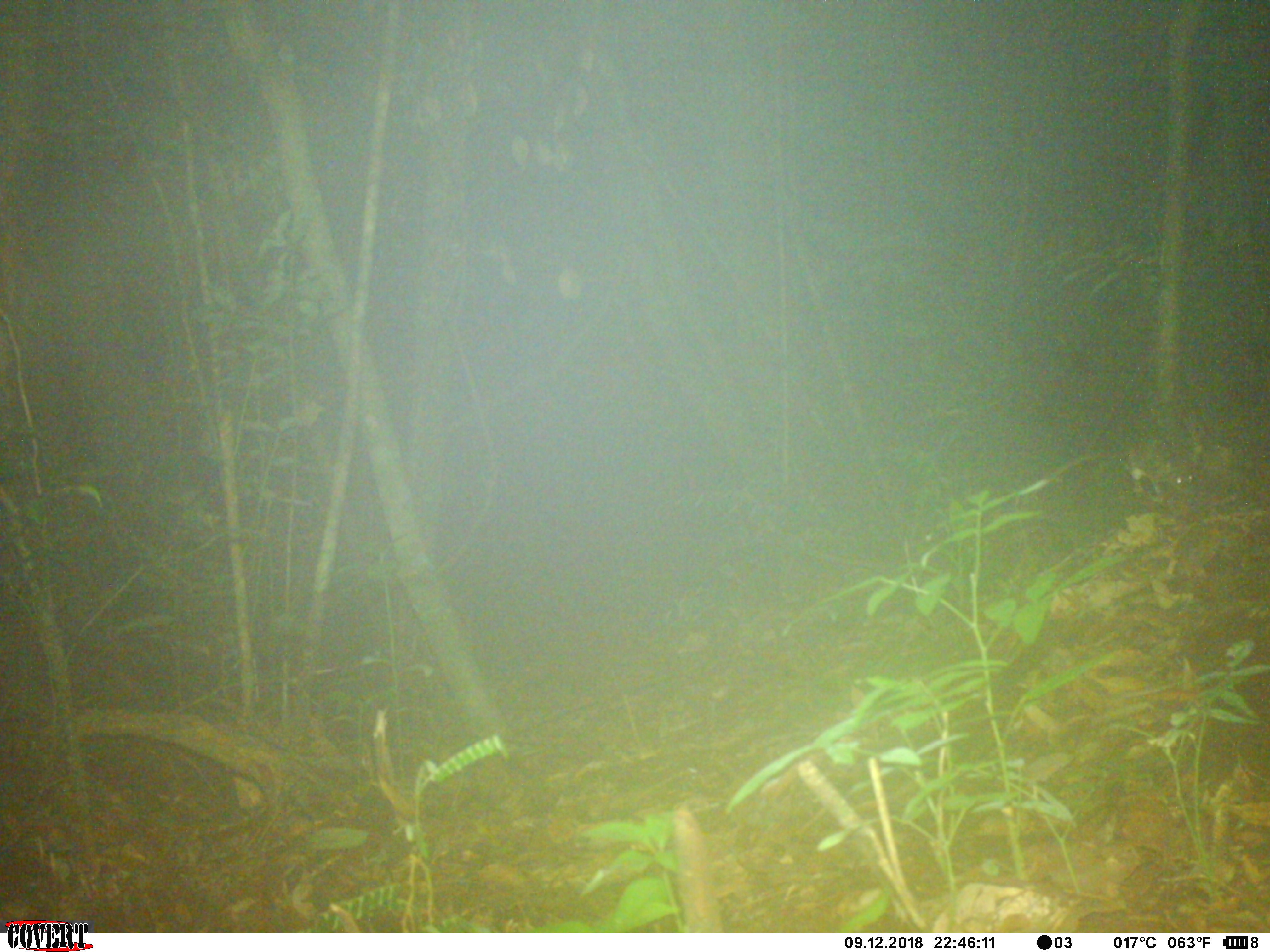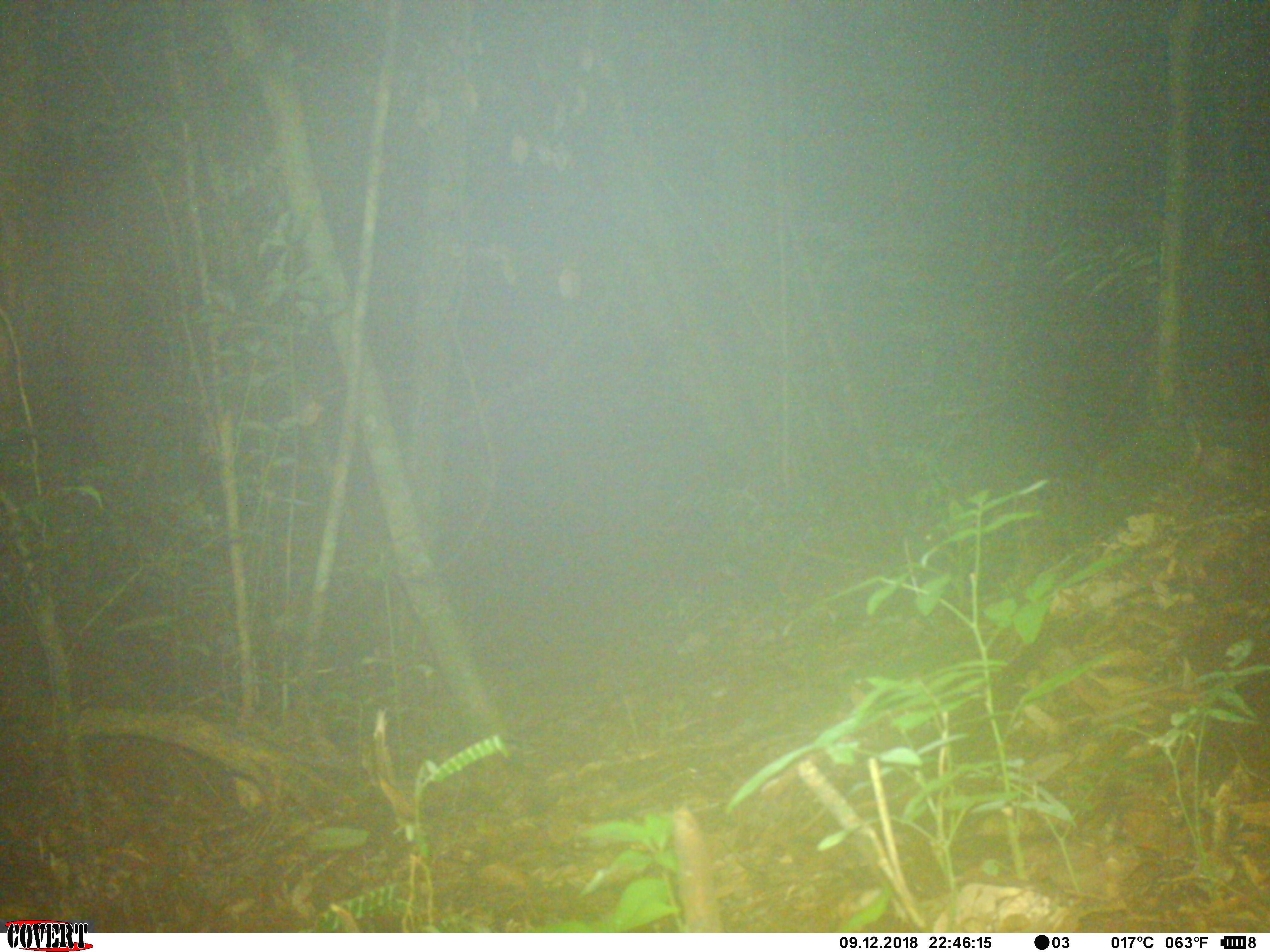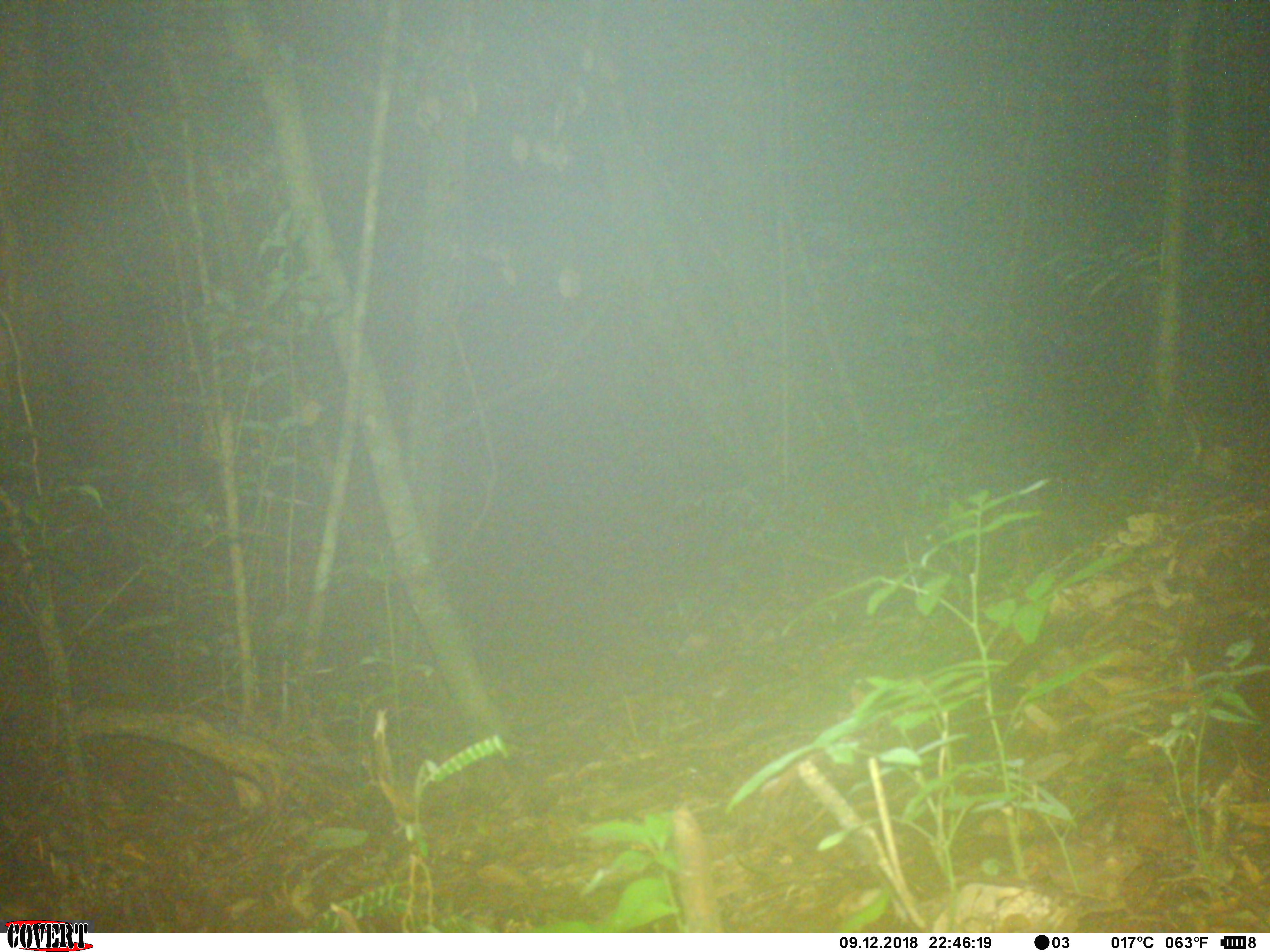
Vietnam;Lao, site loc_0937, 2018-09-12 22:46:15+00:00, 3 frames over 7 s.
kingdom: Animalia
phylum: Chordata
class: Mammalia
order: Rodentia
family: Muridae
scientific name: Muridae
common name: old-world mice and rats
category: unidentified murid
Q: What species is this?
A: Unidentified murid (old-world mice and rats) (Muridae).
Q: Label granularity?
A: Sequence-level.